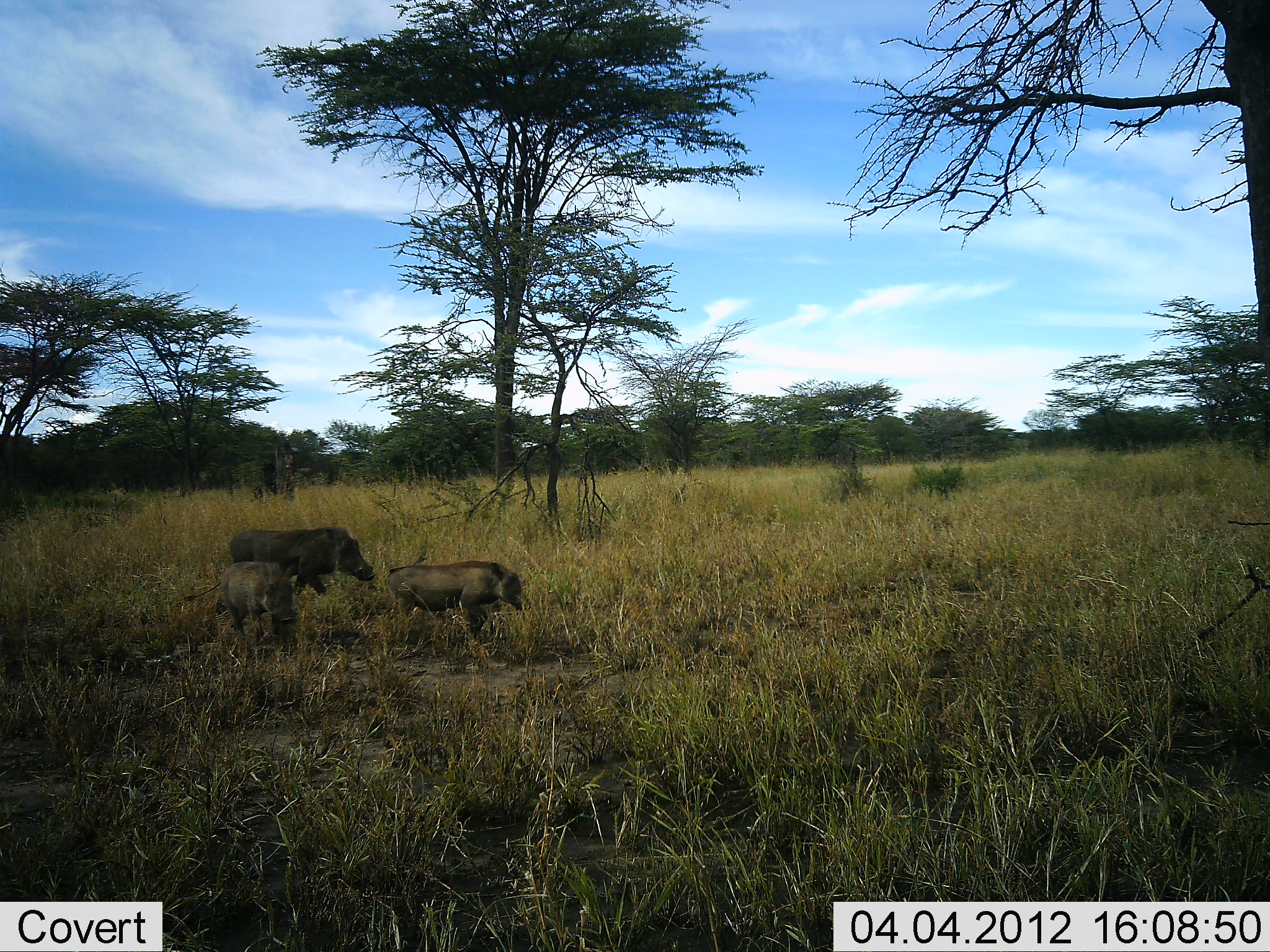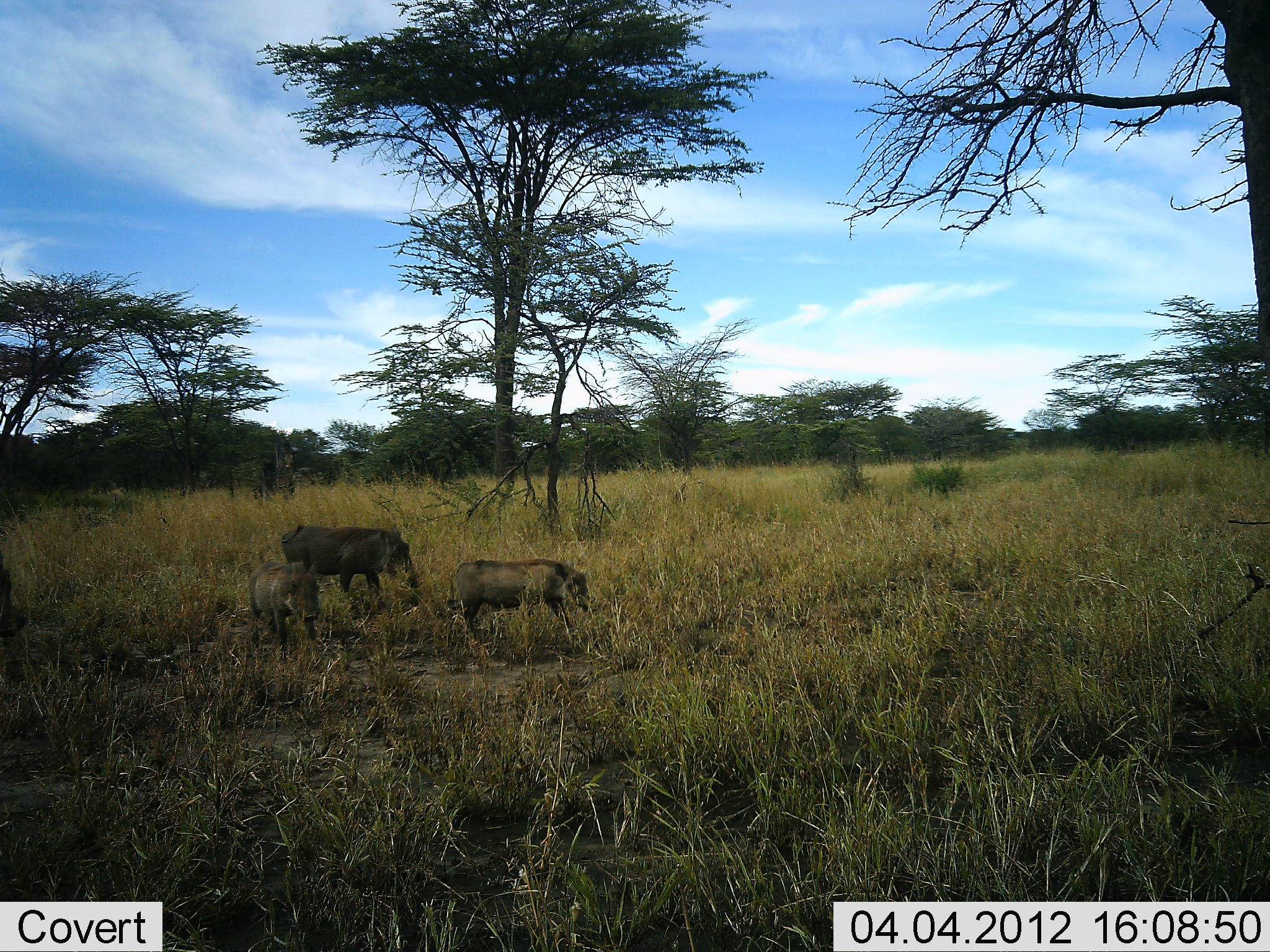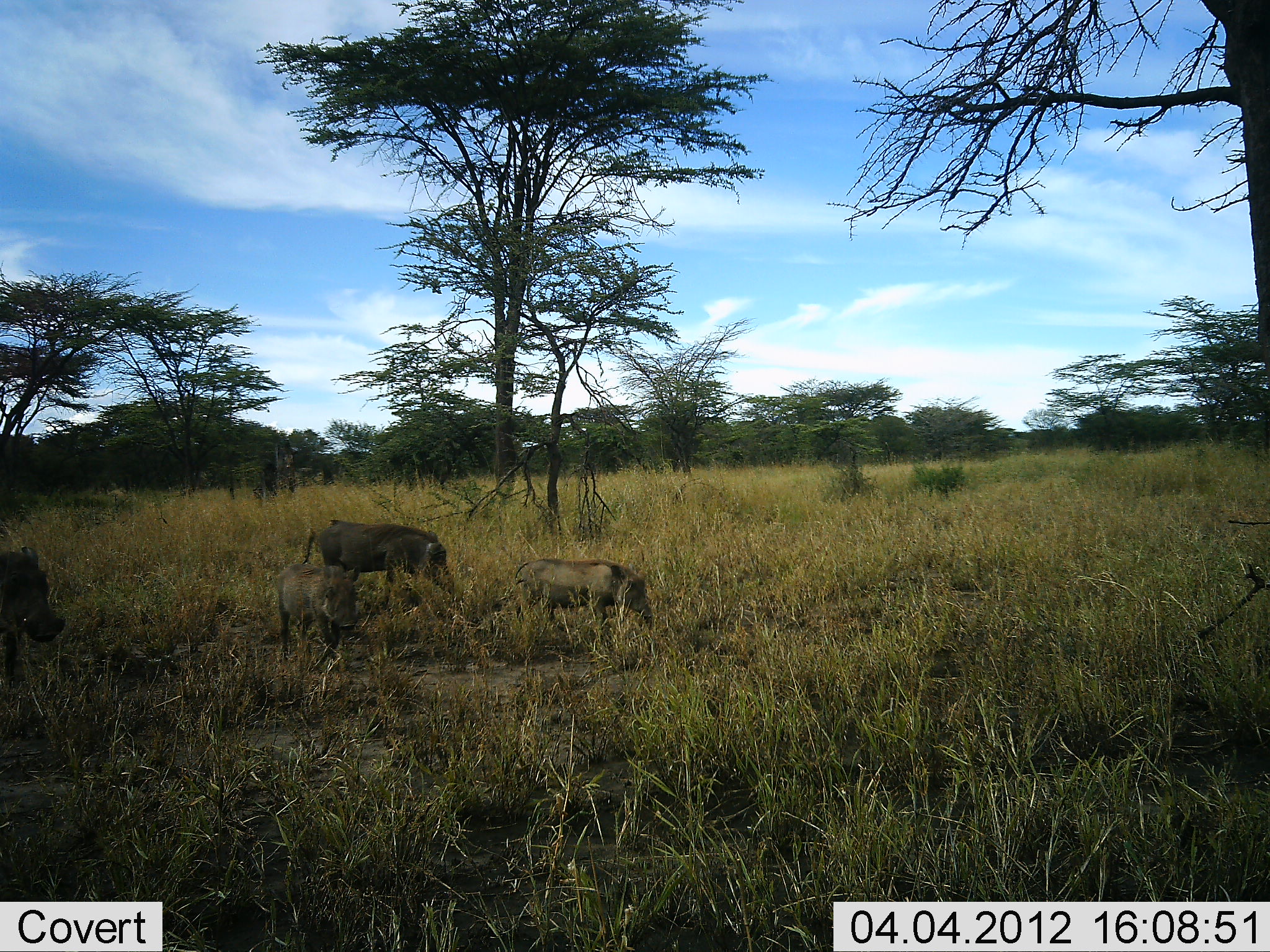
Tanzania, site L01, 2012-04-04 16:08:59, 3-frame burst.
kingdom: Animalia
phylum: Chordata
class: Mammalia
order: Artiodactyla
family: Suidae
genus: Phacochoerus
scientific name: Phacochoerus africanus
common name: warthog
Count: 4.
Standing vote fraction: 16%.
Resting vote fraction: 0%.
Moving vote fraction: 95%.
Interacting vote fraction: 0%.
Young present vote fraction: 58%.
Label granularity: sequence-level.